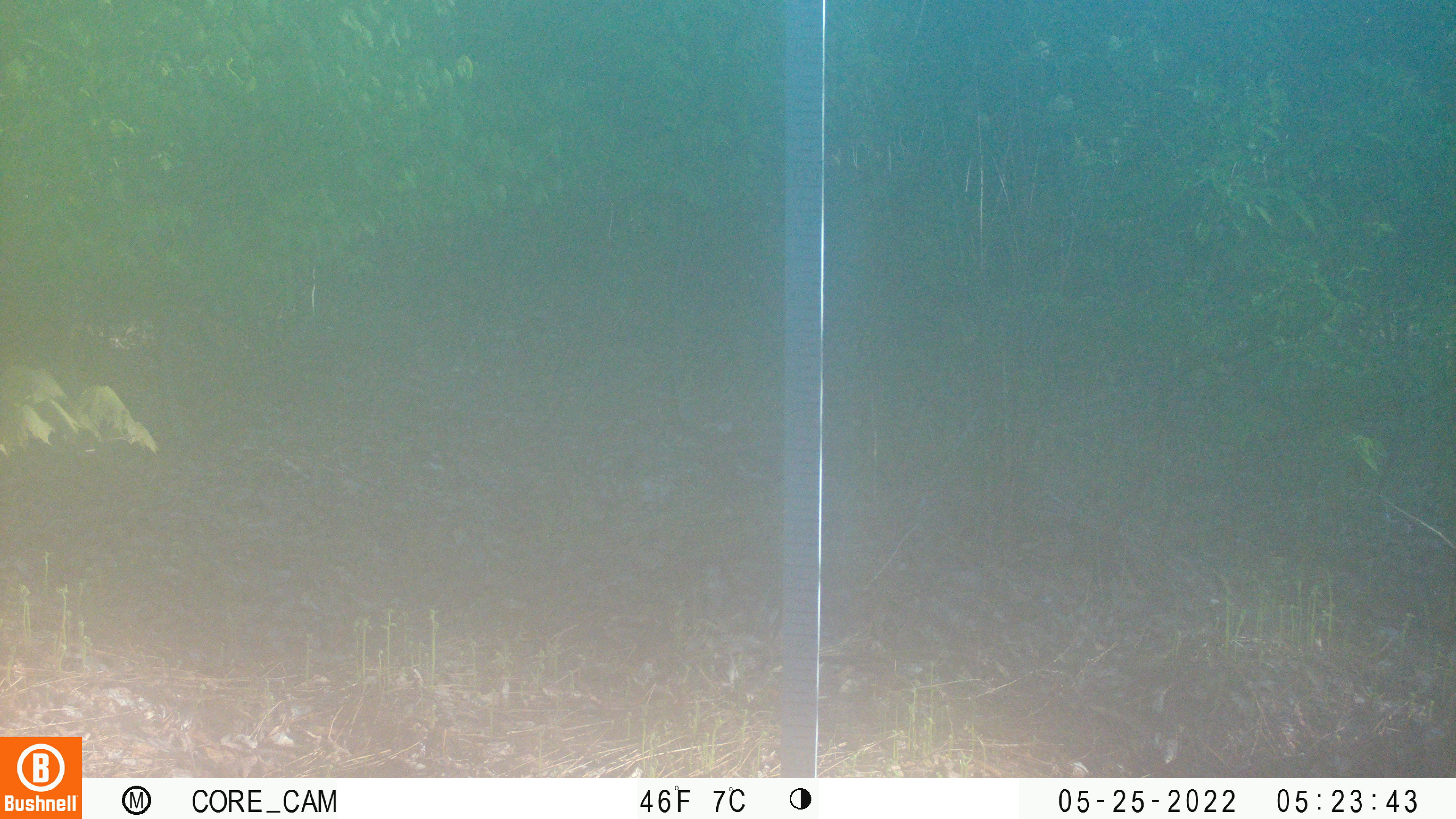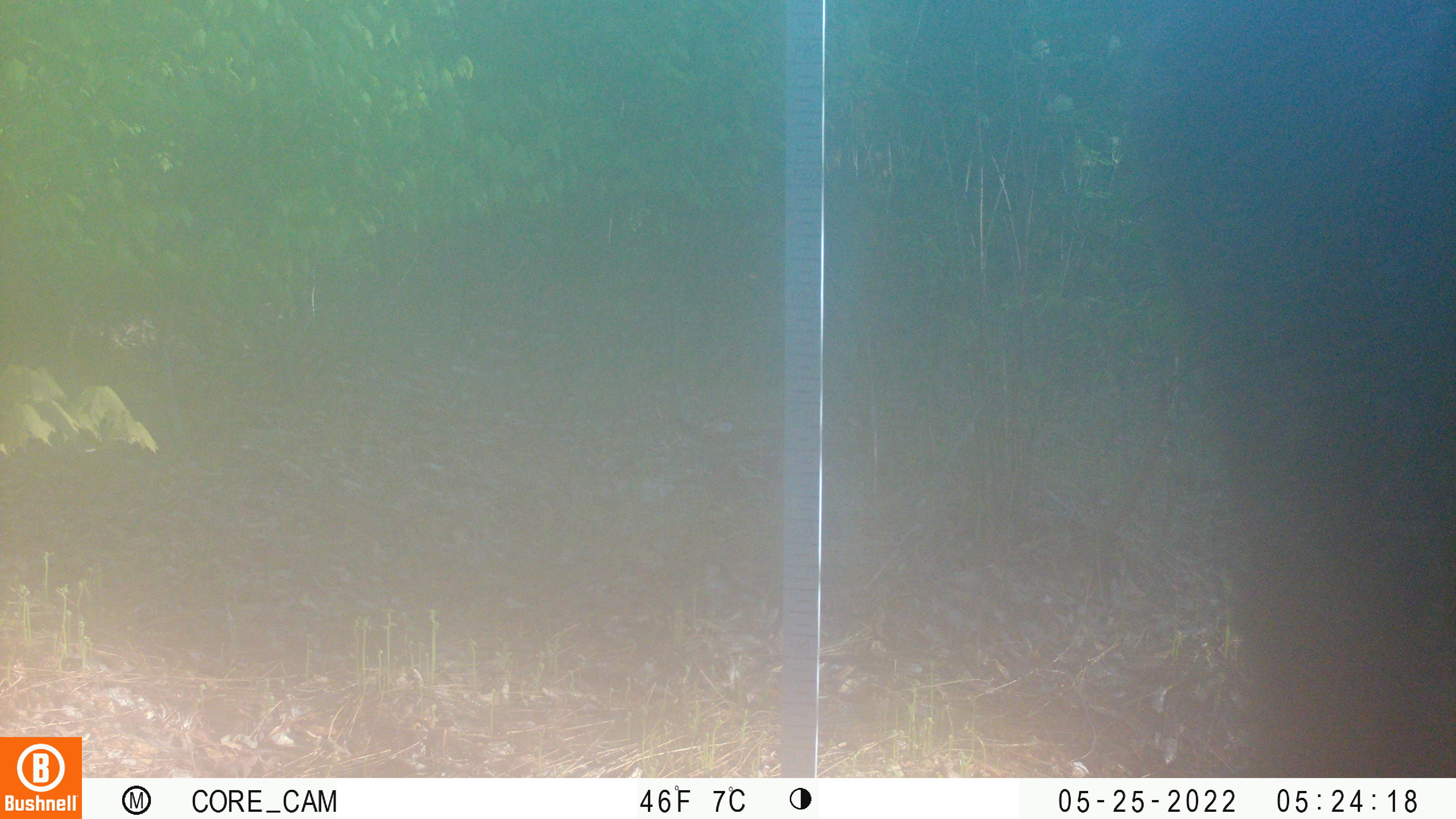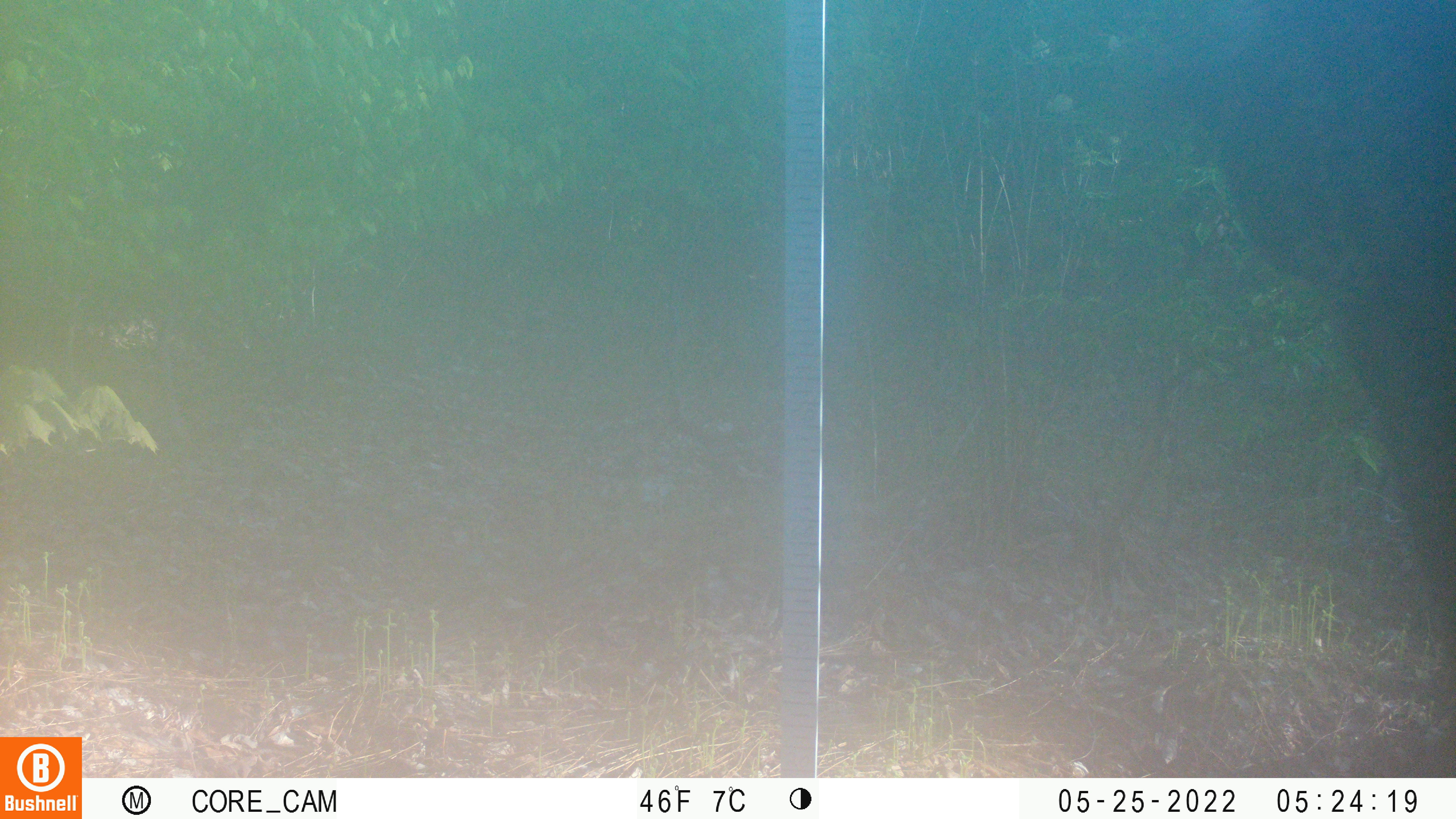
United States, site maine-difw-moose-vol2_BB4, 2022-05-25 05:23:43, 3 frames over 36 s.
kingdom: Animalia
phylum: Chordata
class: Mammalia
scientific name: Mammalia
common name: mammal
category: mammal sp.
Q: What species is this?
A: Mammal sp. (mammal) (Mammalia).